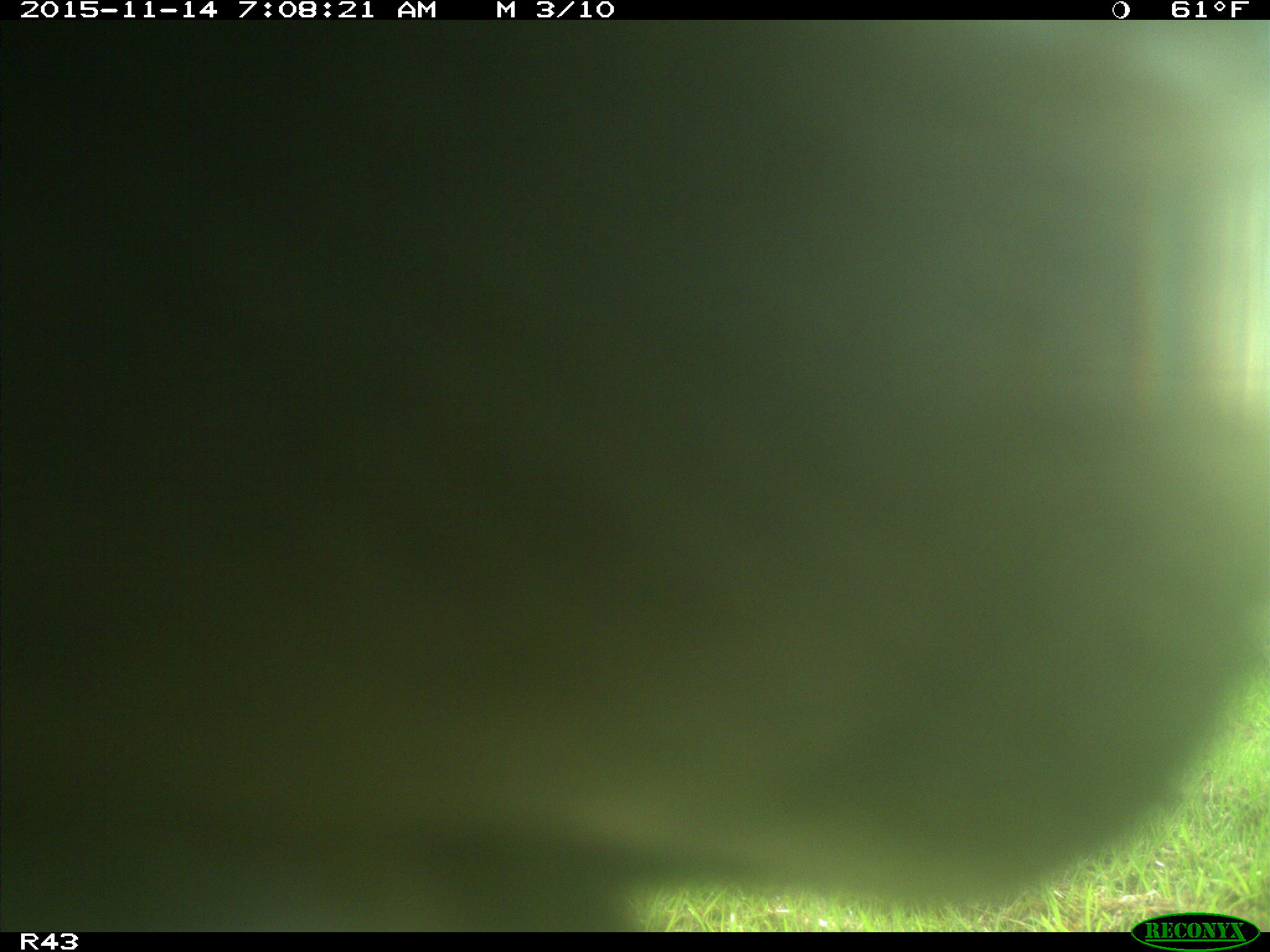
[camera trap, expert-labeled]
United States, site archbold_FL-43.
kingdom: Animalia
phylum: Chordata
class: Mammalia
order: Artiodactyla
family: Bovidae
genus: Bos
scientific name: Bos taurus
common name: domestic cow